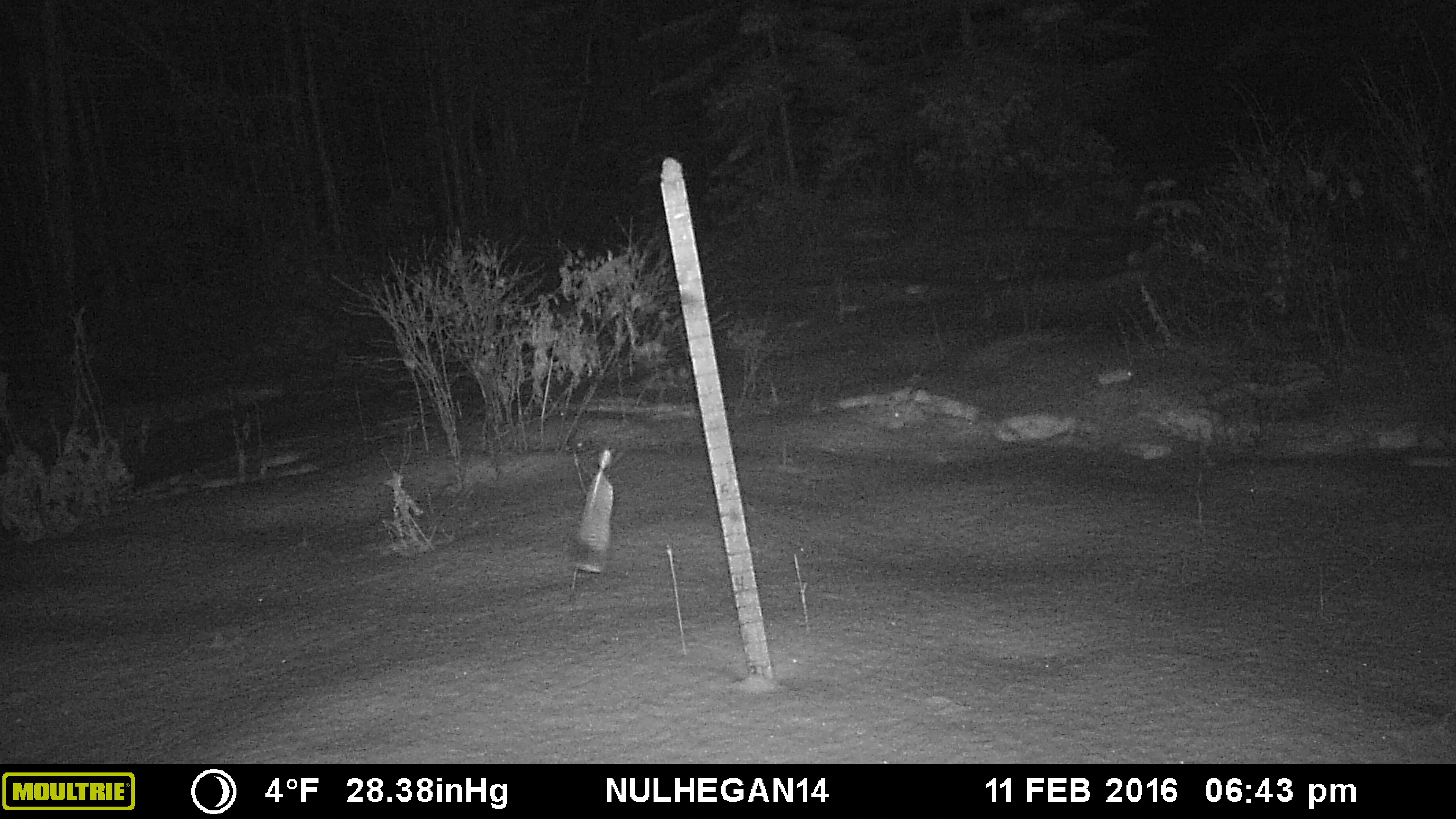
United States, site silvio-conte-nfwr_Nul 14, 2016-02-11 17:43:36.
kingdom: Animalia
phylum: Chordata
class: Mammalia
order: Artiodactyla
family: Cervidae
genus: Alces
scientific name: Alces alces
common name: moose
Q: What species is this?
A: Moose (Alces alces).